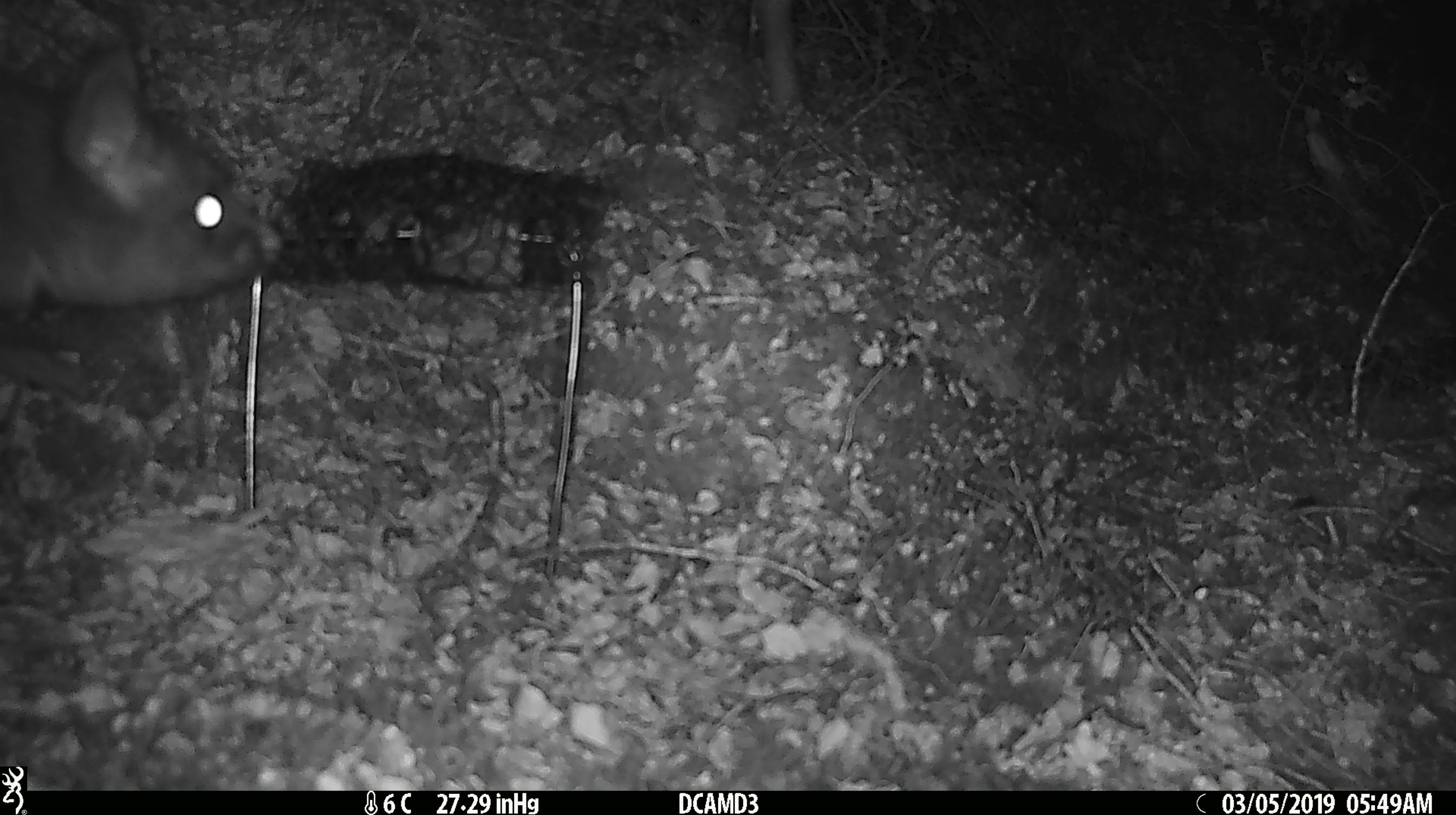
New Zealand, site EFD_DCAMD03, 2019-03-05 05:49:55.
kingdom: Animalia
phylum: Chordata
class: Mammalia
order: Diprotodontia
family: Phalangeridae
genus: Trichosurus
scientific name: Trichosurus vulpecula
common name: common brushtail possum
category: possum